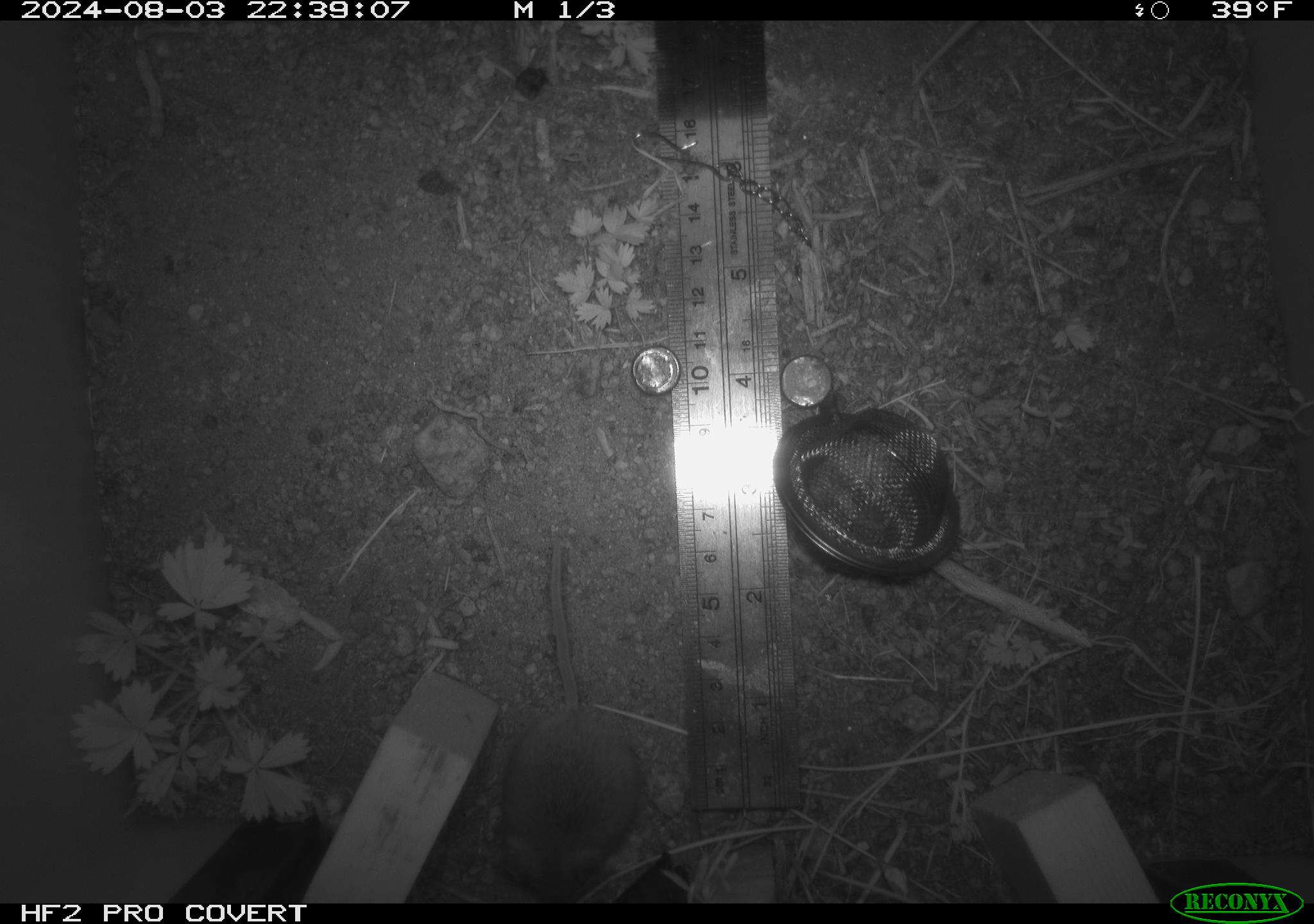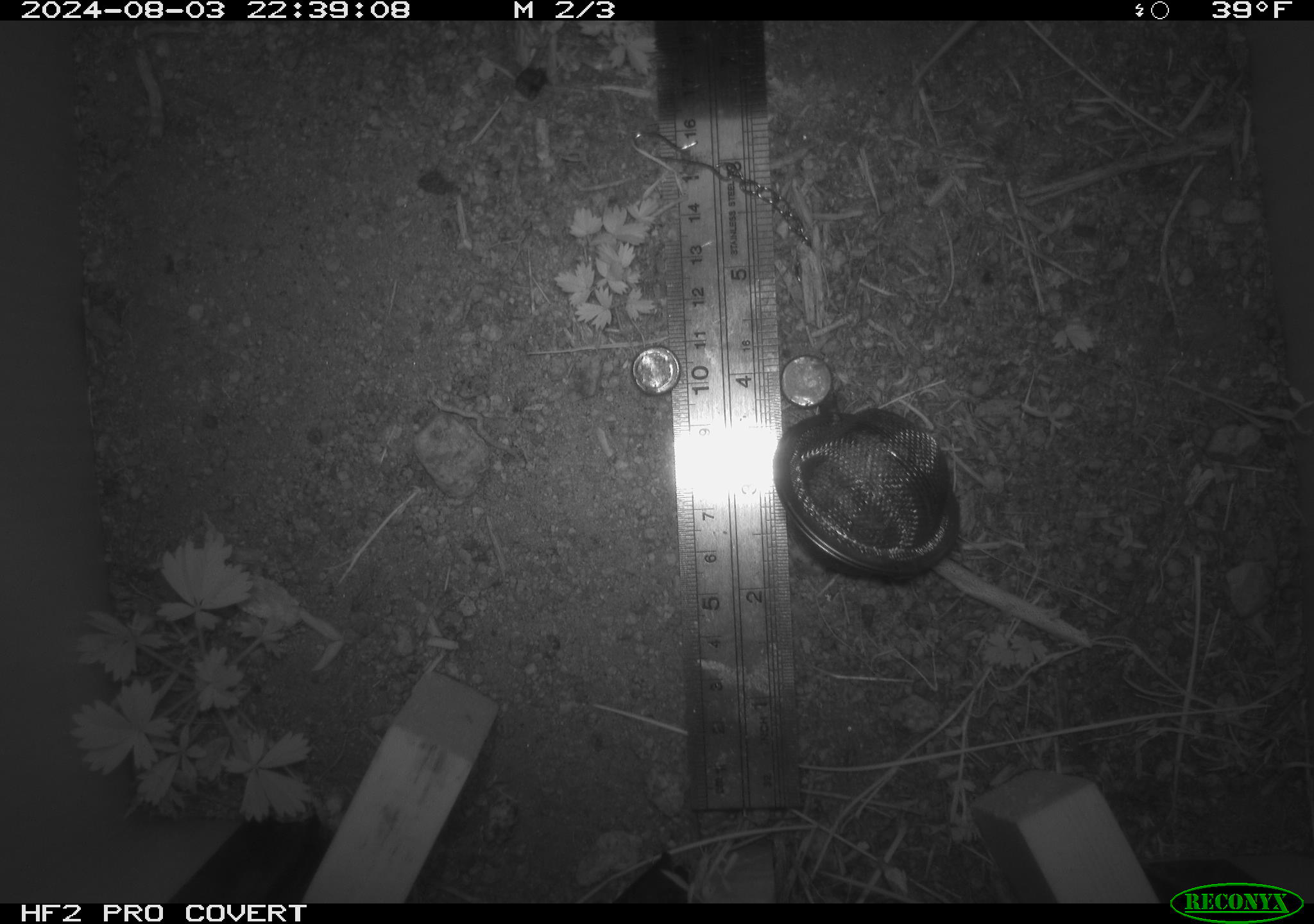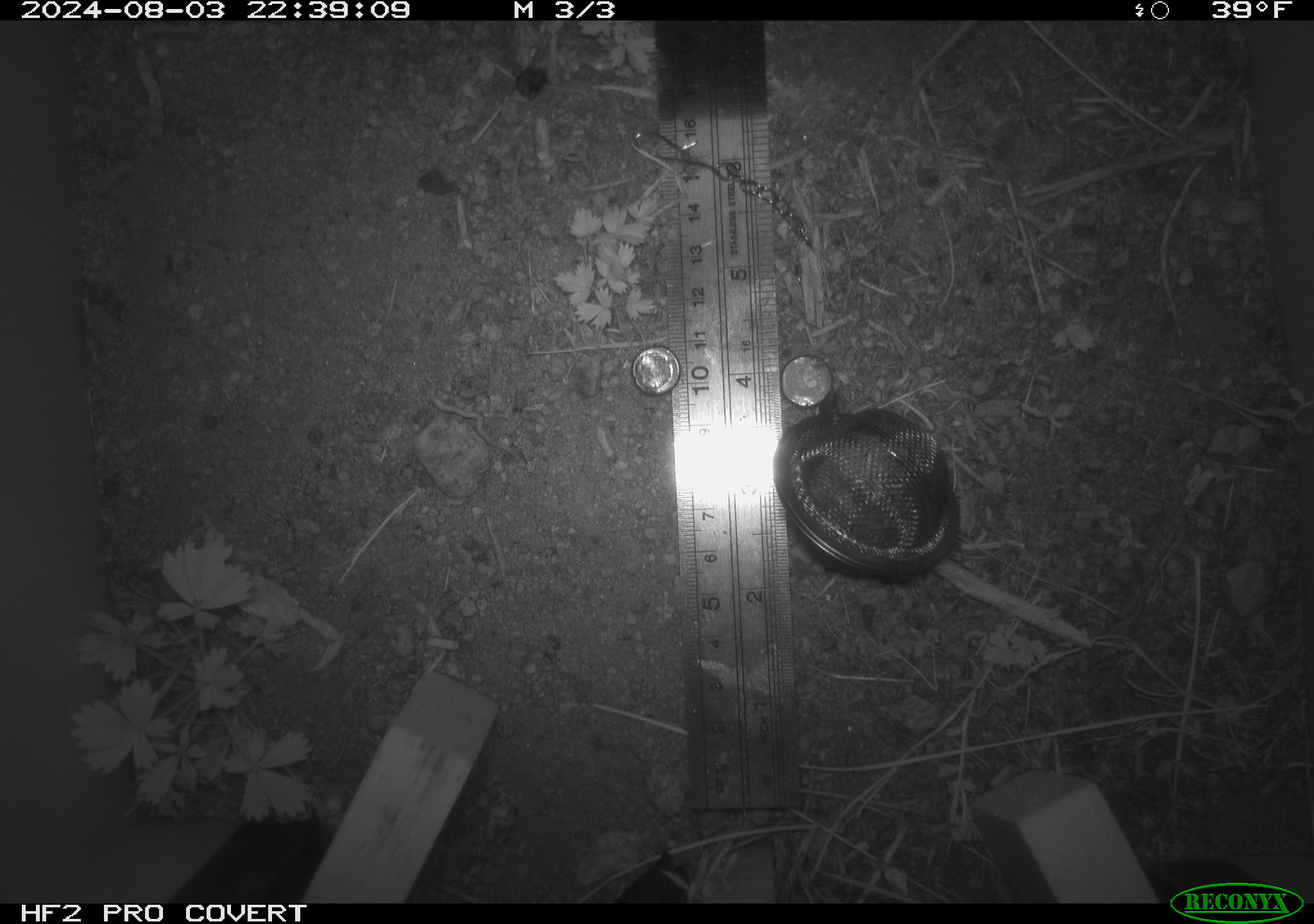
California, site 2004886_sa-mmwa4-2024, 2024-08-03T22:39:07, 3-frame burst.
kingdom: Animalia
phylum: Chordata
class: Mammalia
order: Rodentia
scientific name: Rodentia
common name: mouse species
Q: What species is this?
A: Mouse species (Rodentia).